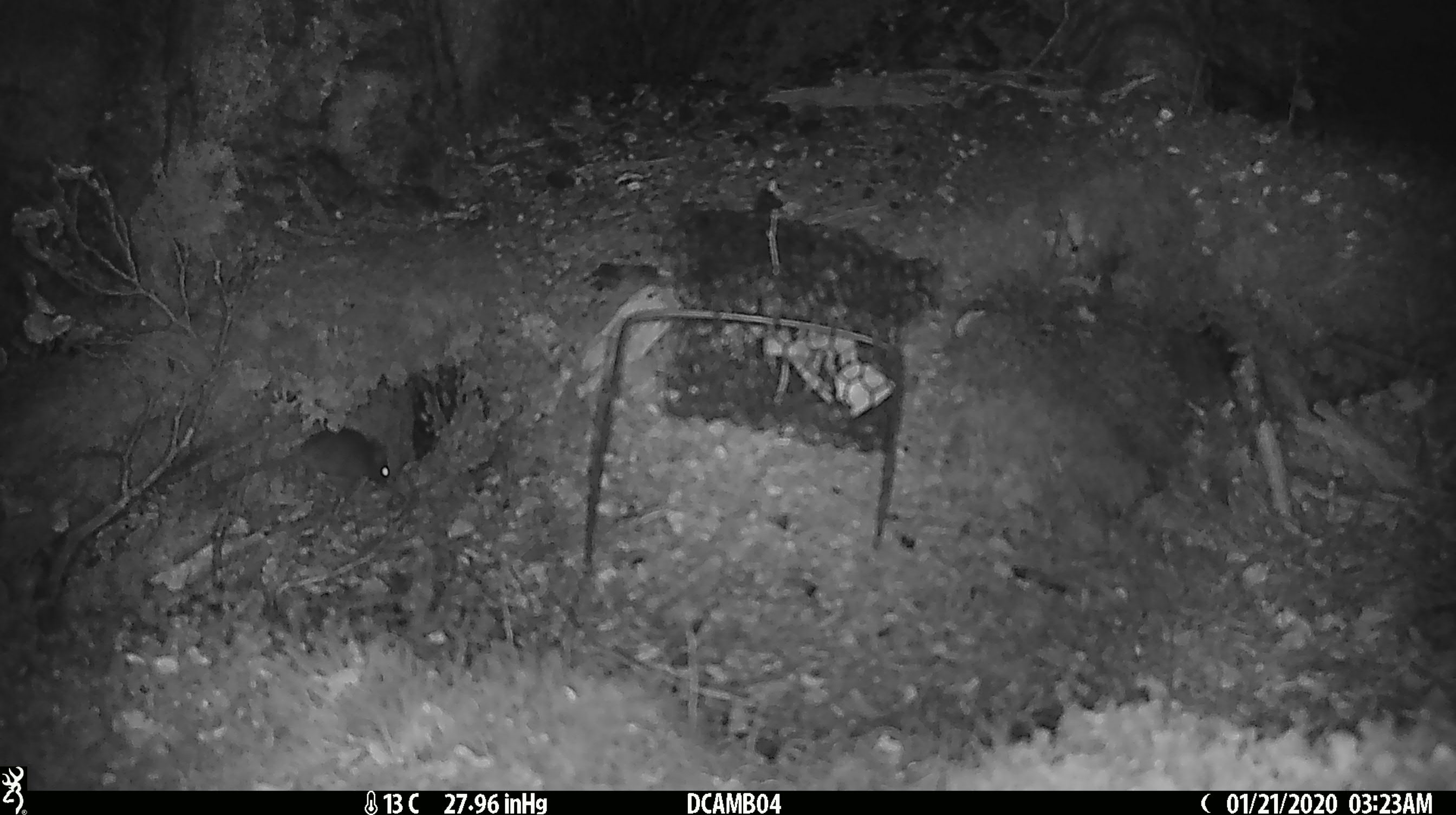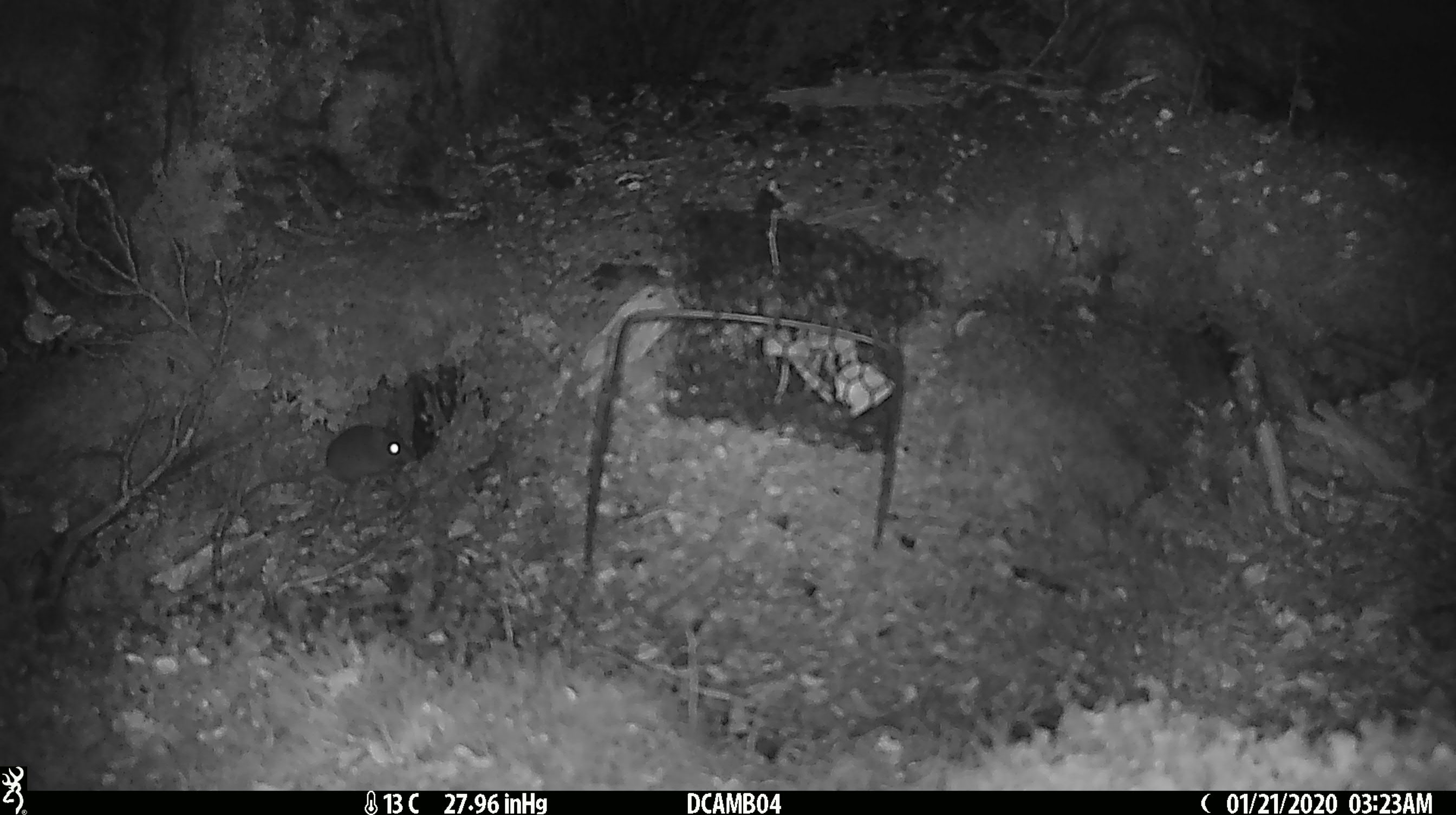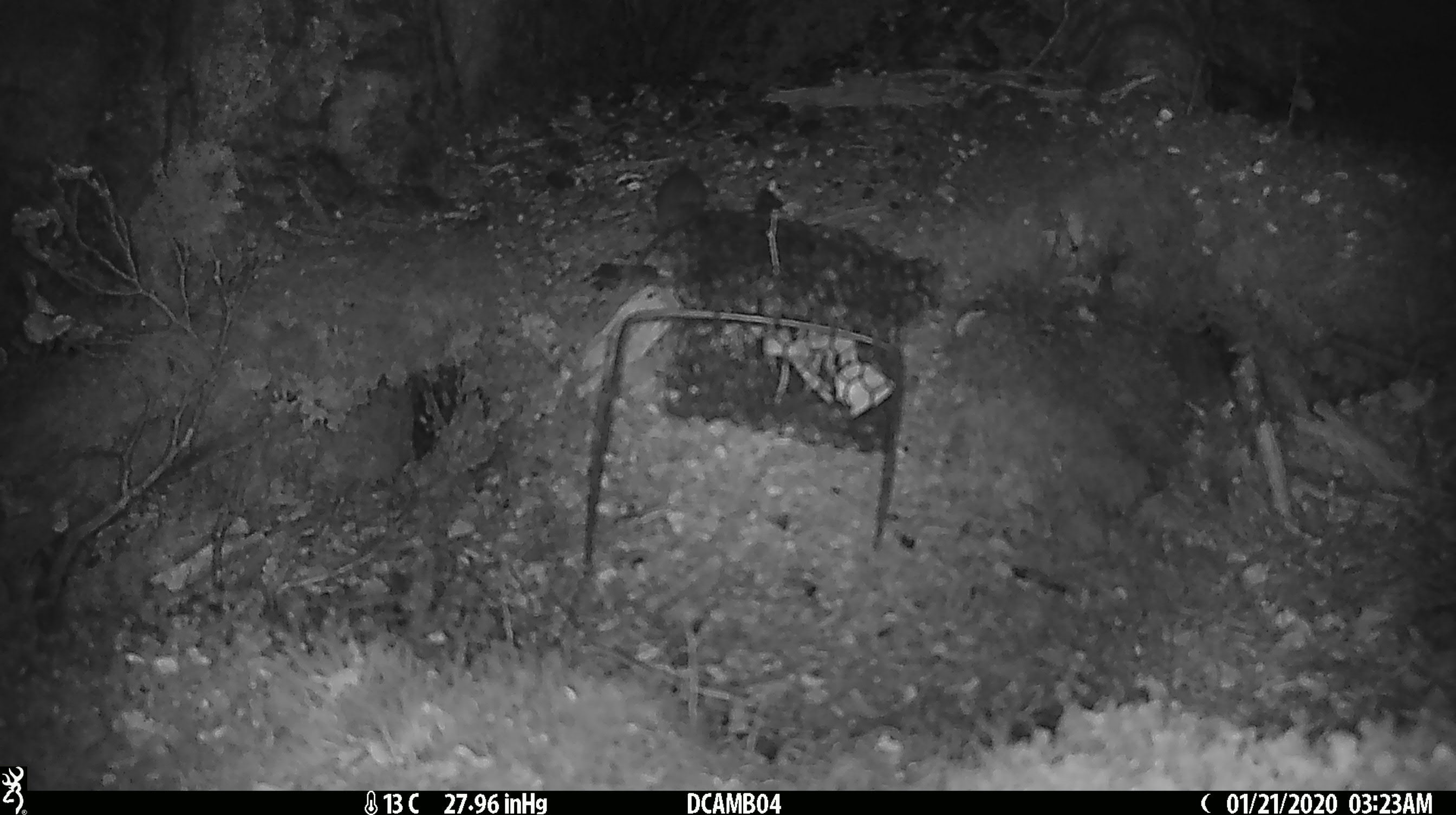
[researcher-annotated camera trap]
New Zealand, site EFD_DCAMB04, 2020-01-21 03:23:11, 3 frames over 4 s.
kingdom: Animalia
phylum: Chordata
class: Mammalia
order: Rodentia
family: Muridae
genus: Mus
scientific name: Mus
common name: mouse